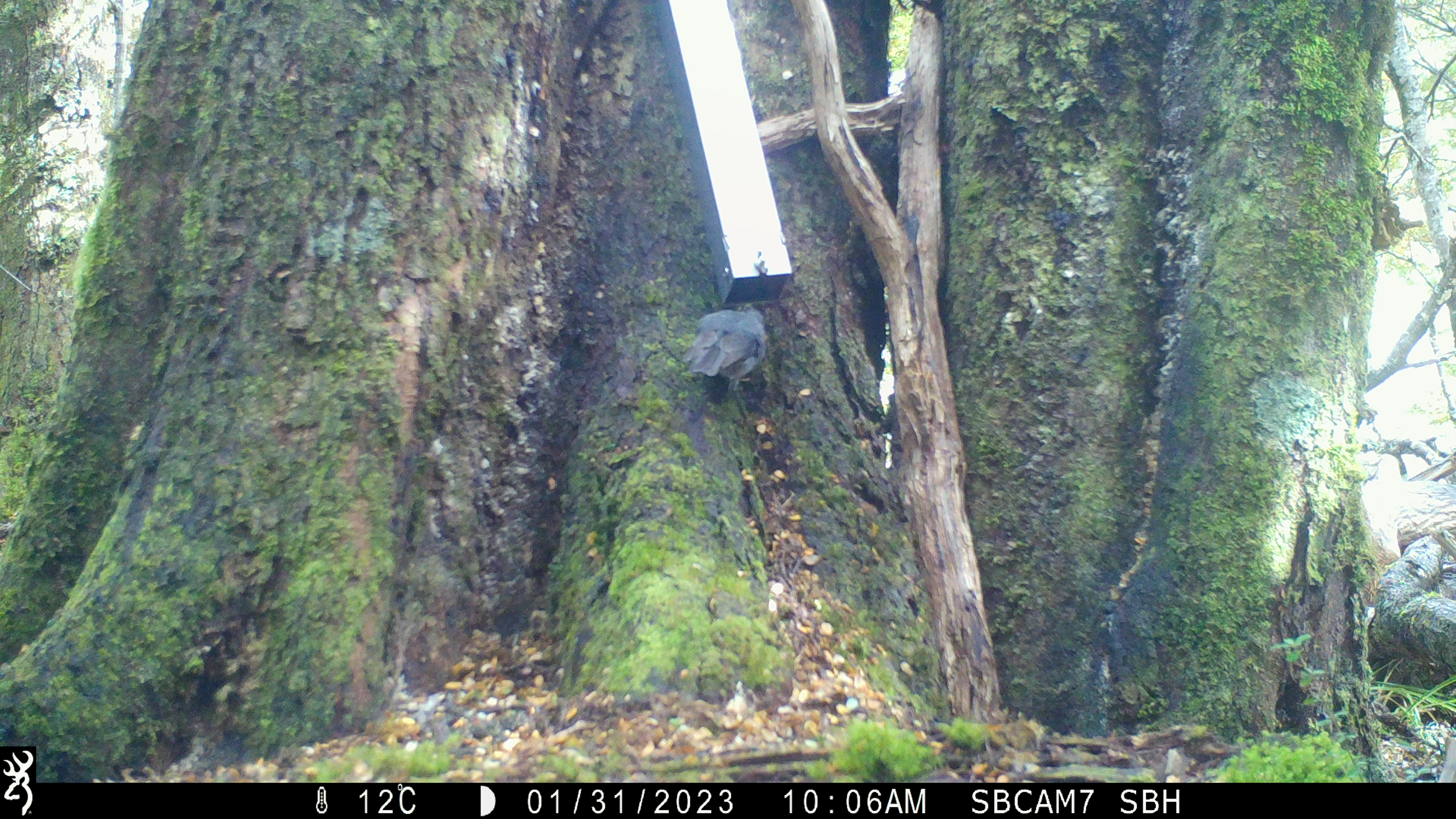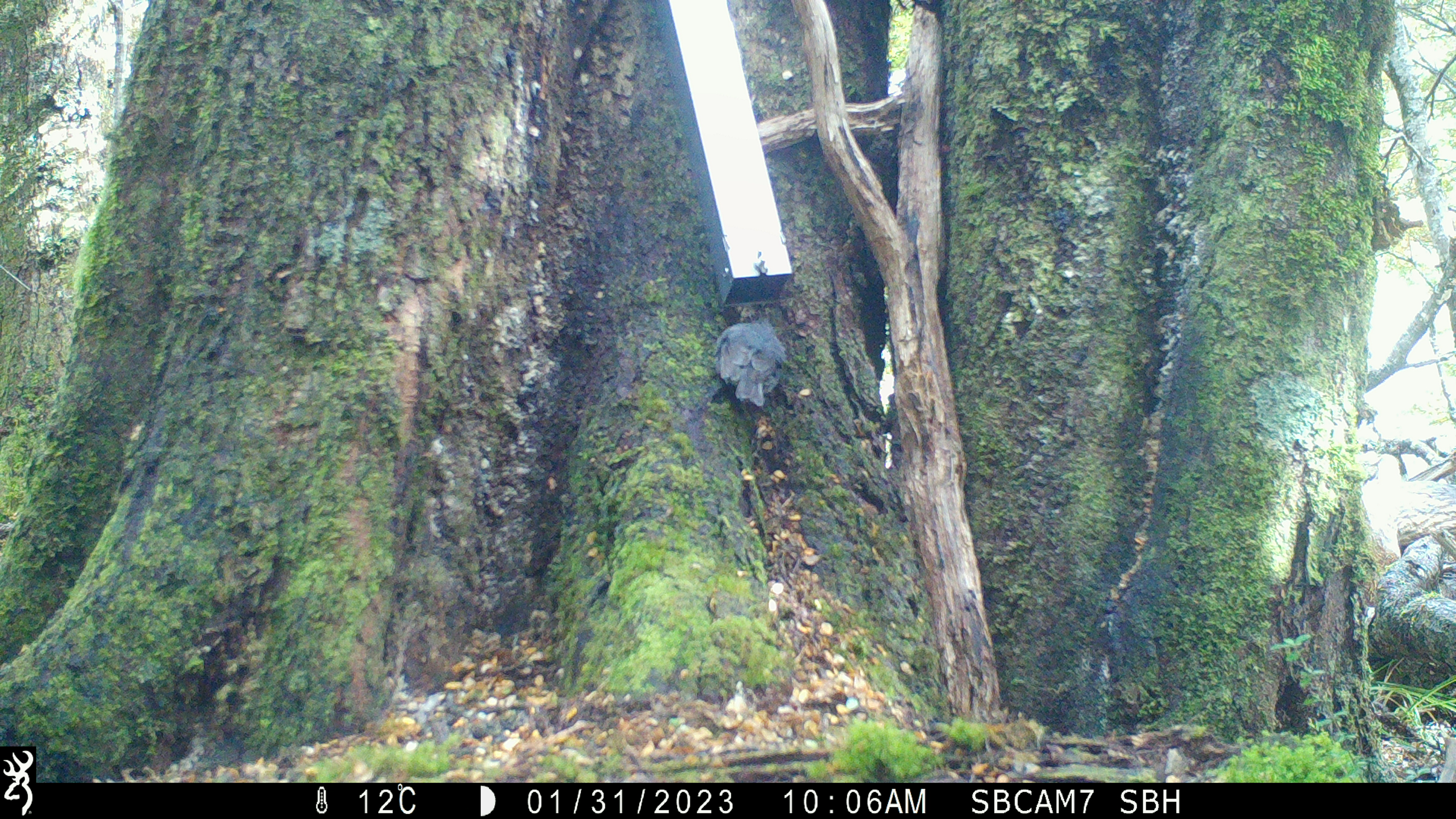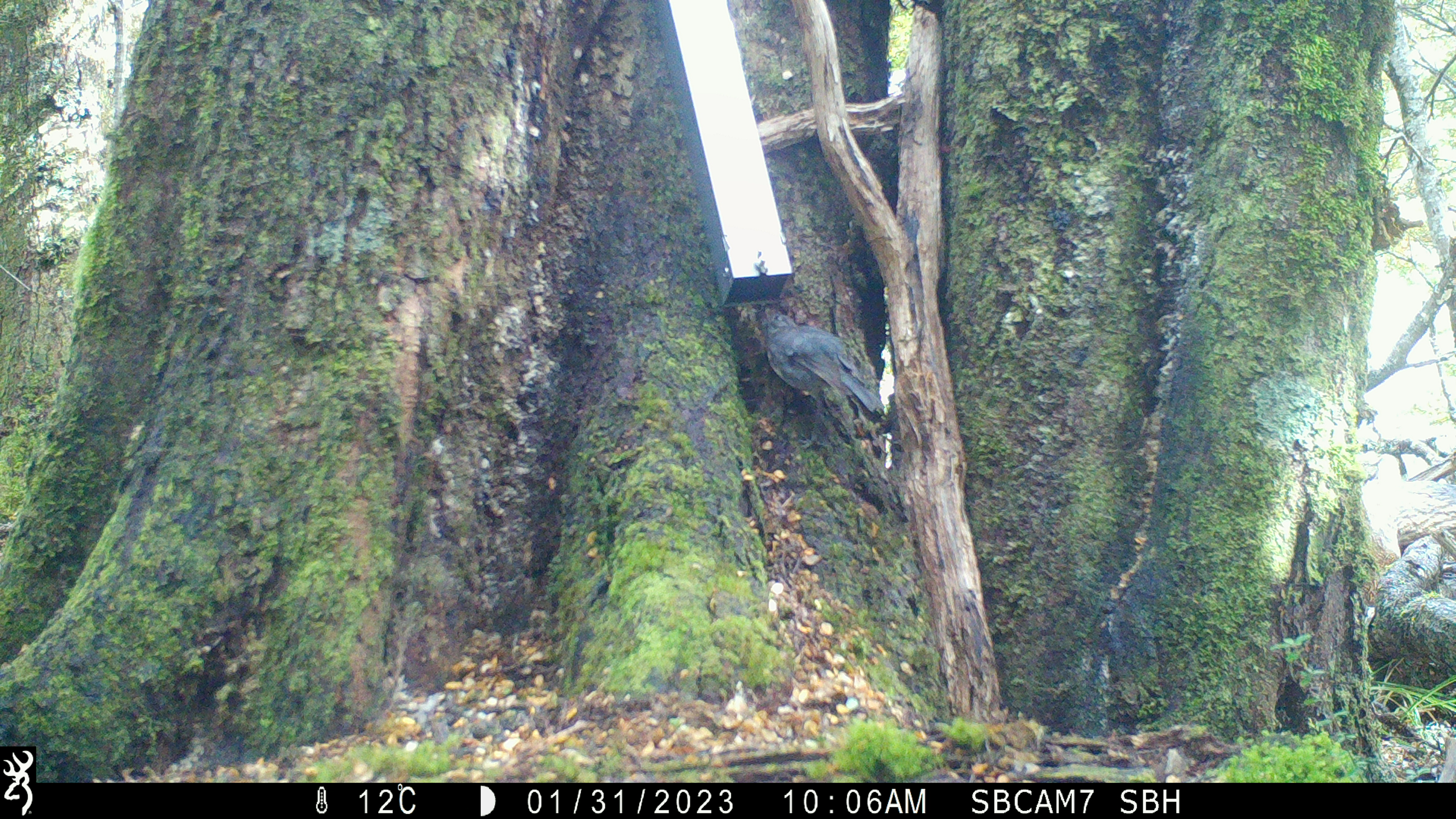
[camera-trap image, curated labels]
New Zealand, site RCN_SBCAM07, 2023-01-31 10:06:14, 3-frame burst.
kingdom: Animalia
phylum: Chordata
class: Aves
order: Passeriformes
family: Petroicidae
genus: Petroica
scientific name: Petroica australis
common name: new zealand robin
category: robin